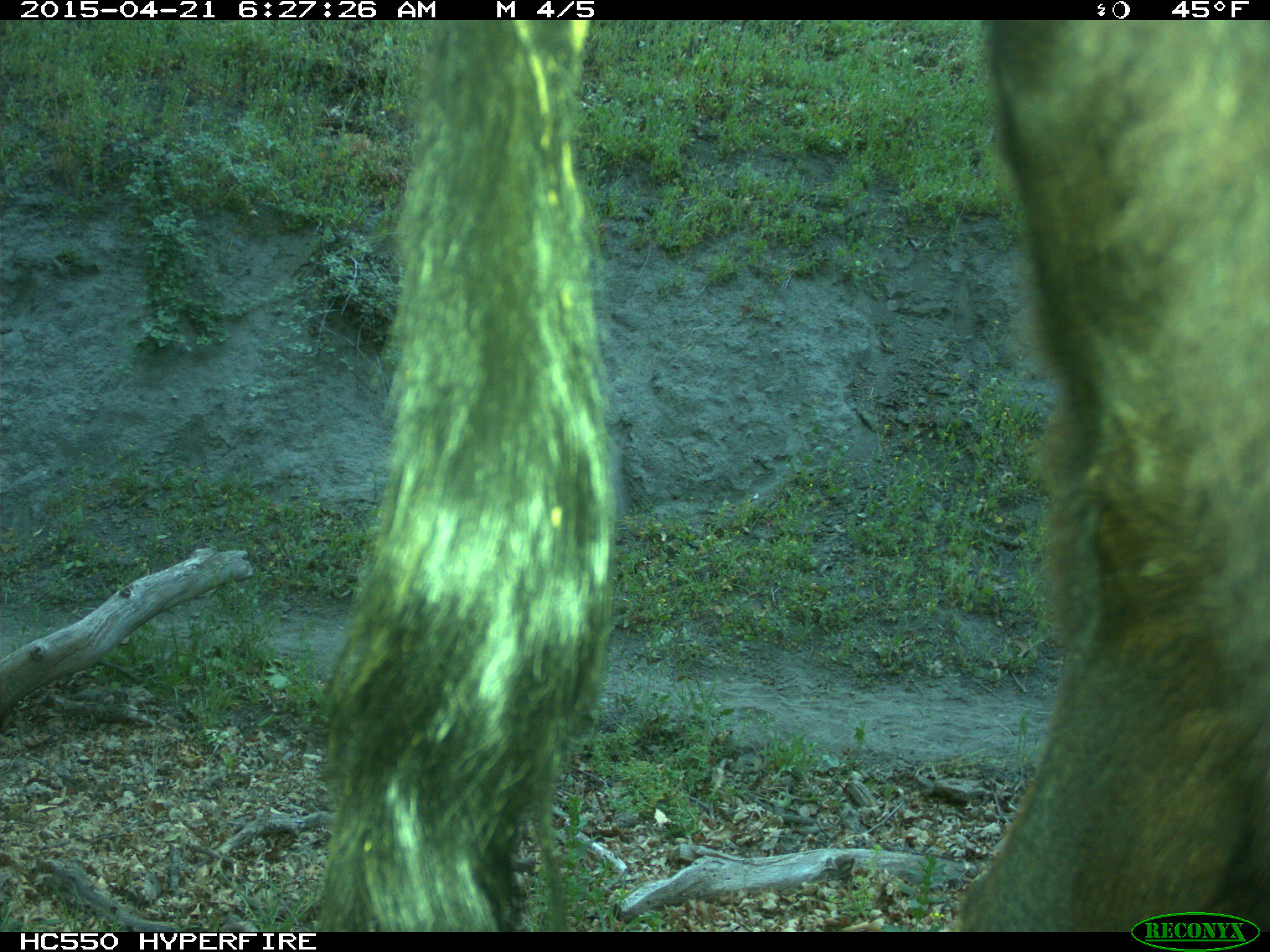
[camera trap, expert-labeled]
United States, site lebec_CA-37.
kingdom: Animalia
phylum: Chordata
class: Mammalia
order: Artiodactyla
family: Bovidae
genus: Bos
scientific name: Bos taurus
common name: domestic cow